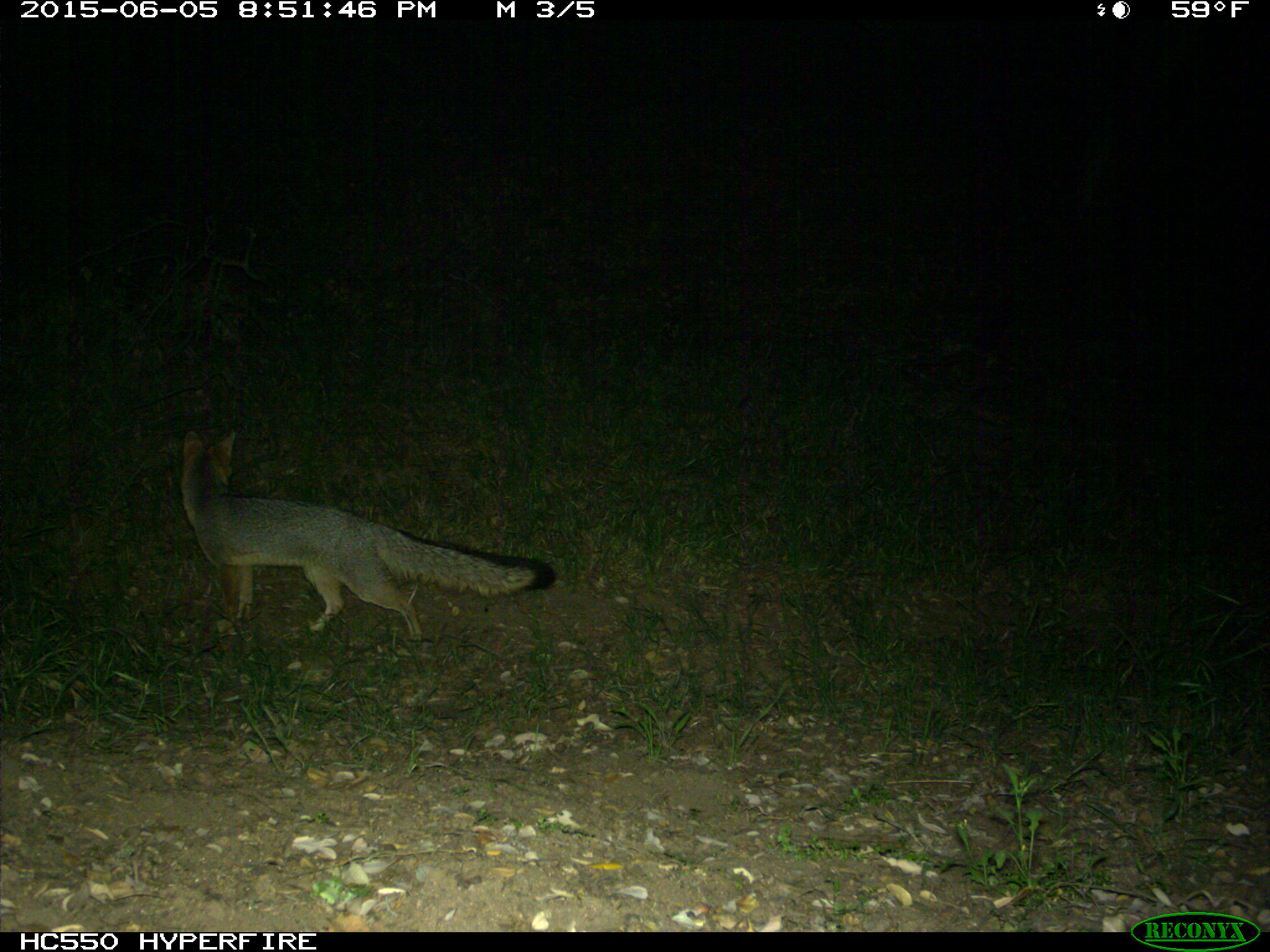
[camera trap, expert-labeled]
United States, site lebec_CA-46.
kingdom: Animalia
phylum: Chordata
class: Mammalia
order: Carnivora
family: Canidae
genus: Urocyon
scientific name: Urocyon cinereoargenteus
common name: gray fox